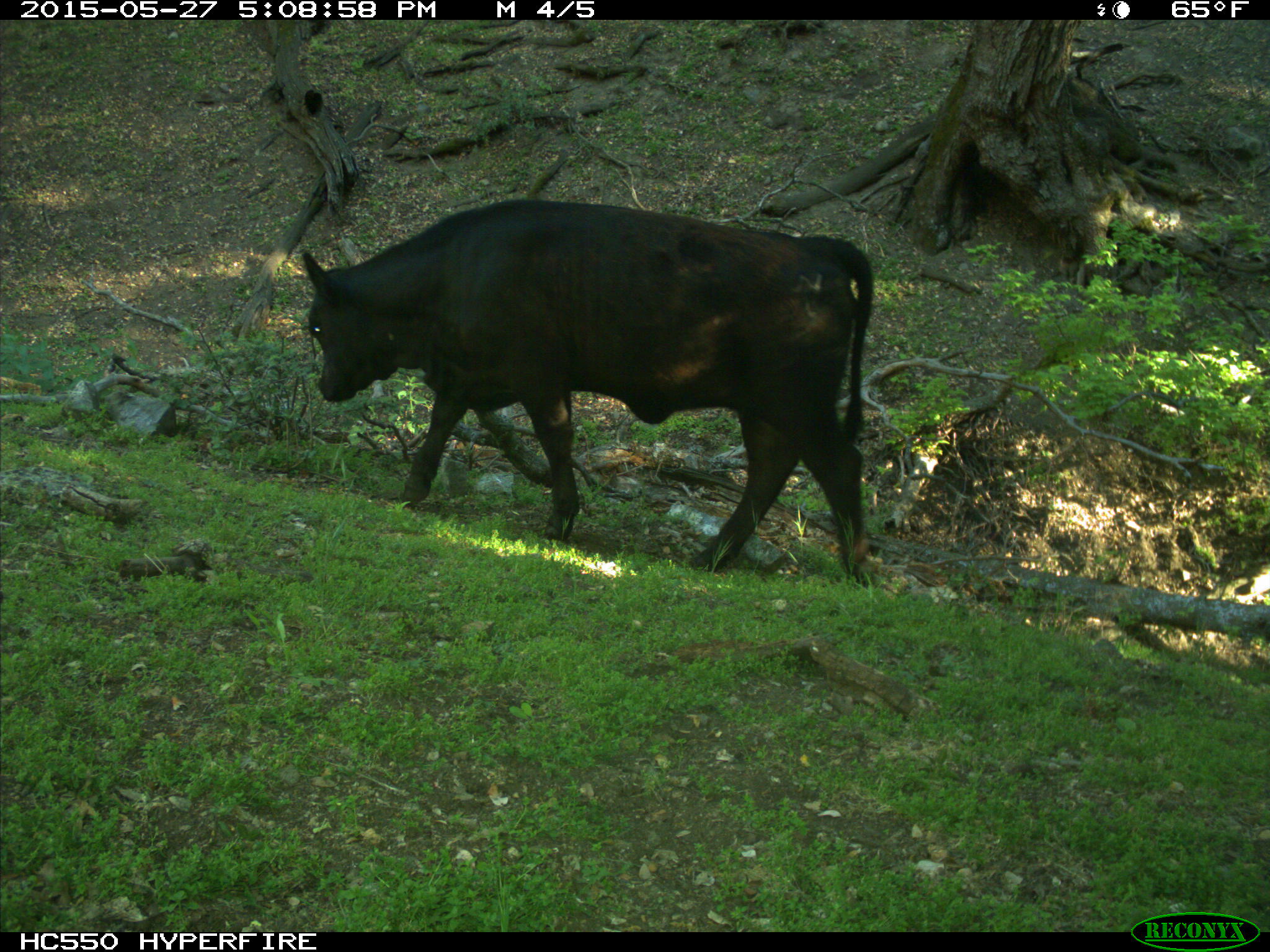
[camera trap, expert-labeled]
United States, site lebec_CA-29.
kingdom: Animalia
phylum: Chordata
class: Mammalia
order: Artiodactyla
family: Bovidae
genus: Bos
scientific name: Bos taurus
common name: domestic cow